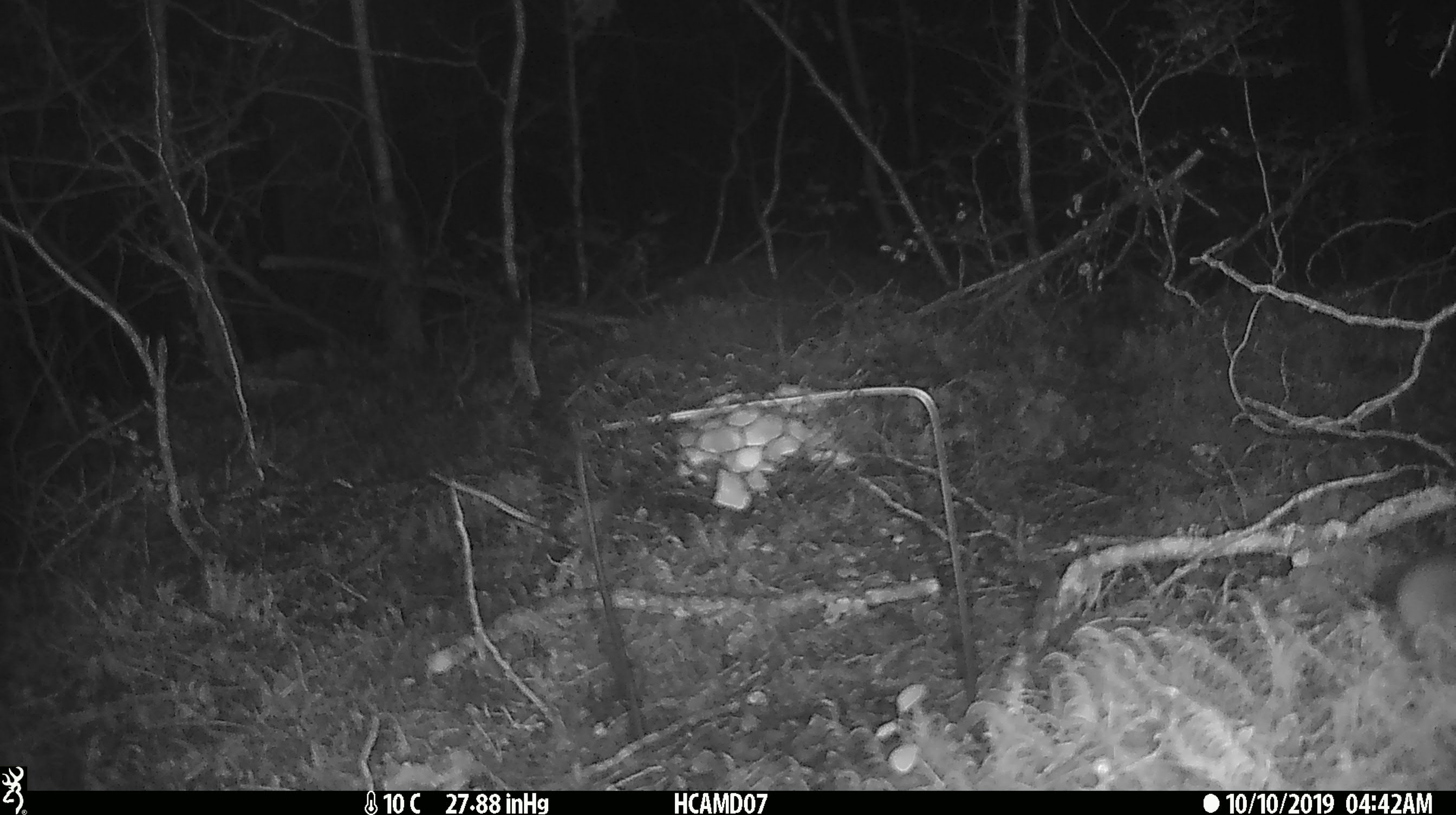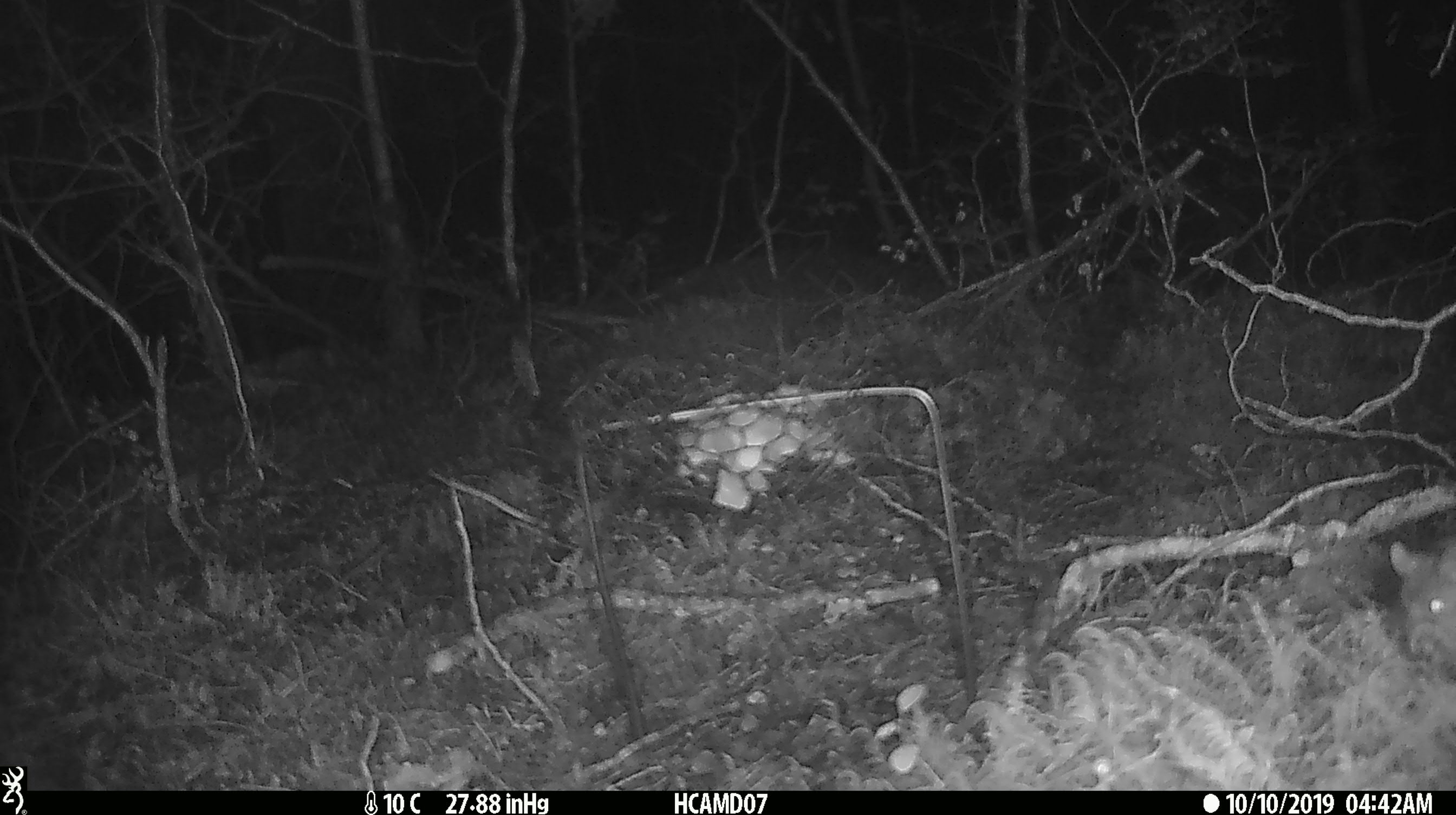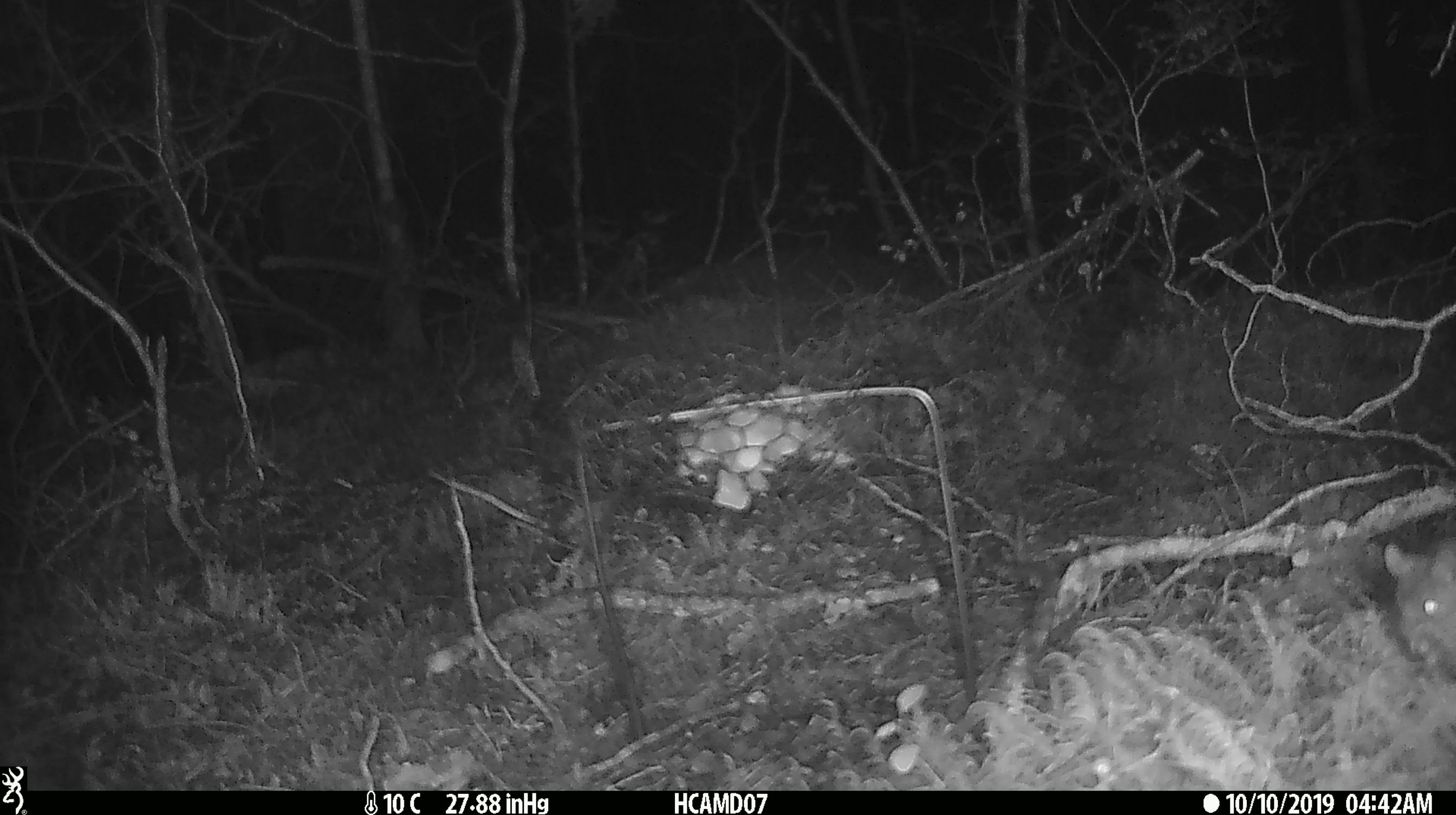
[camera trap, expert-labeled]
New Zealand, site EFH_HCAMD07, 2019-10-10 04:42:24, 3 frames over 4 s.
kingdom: Animalia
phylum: Chordata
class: Mammalia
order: Rodentia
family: Muridae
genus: Mus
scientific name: Mus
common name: mouse